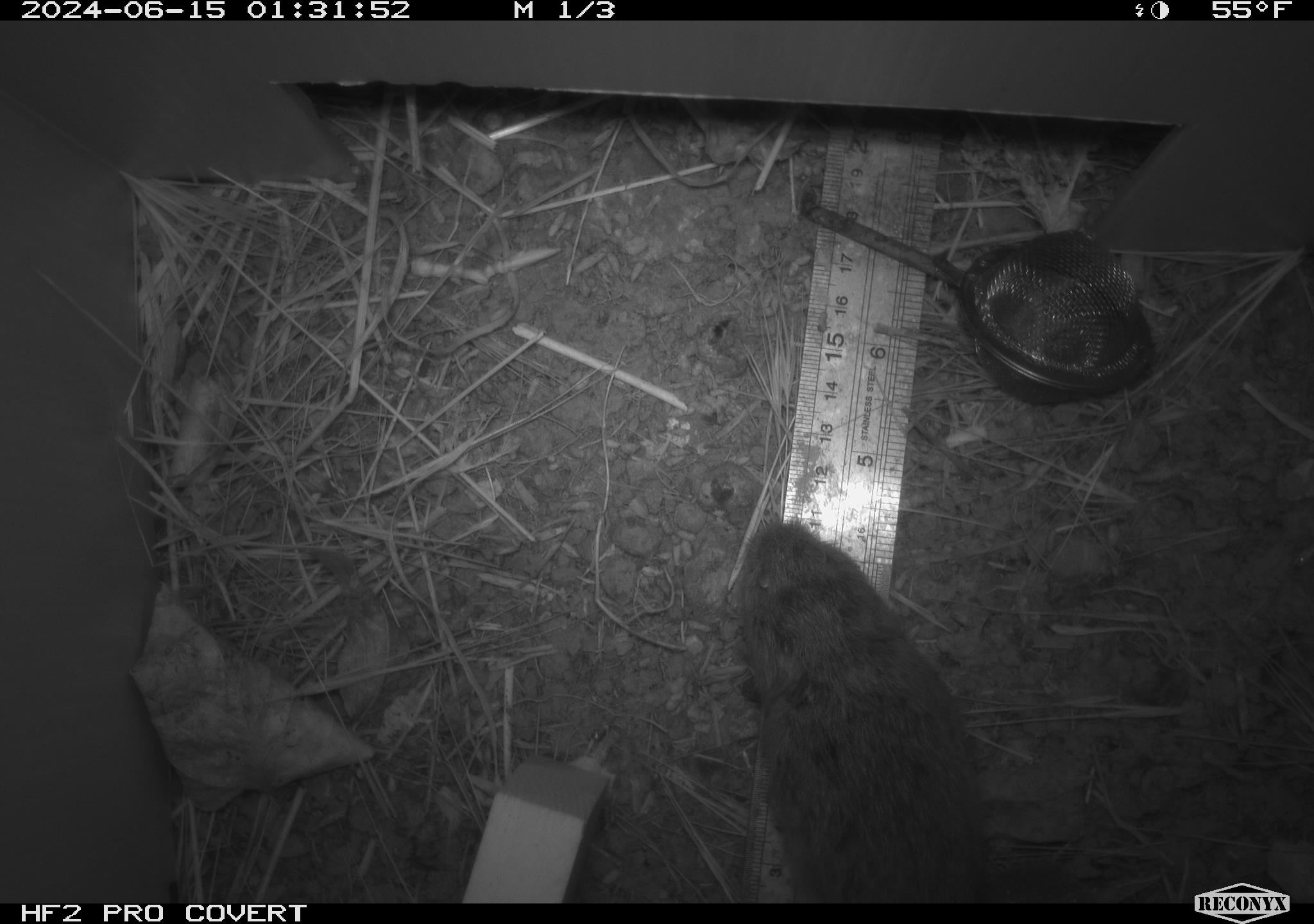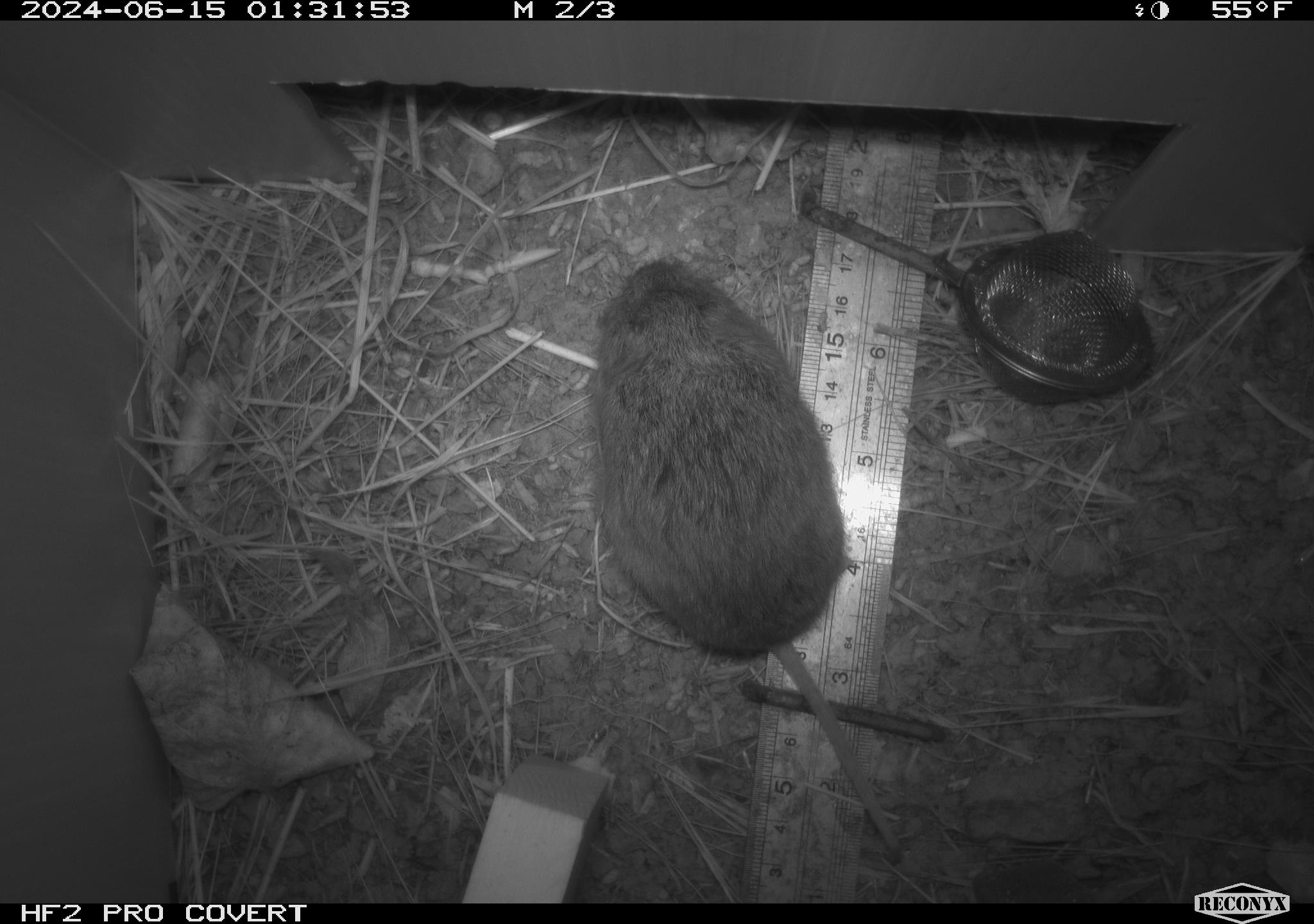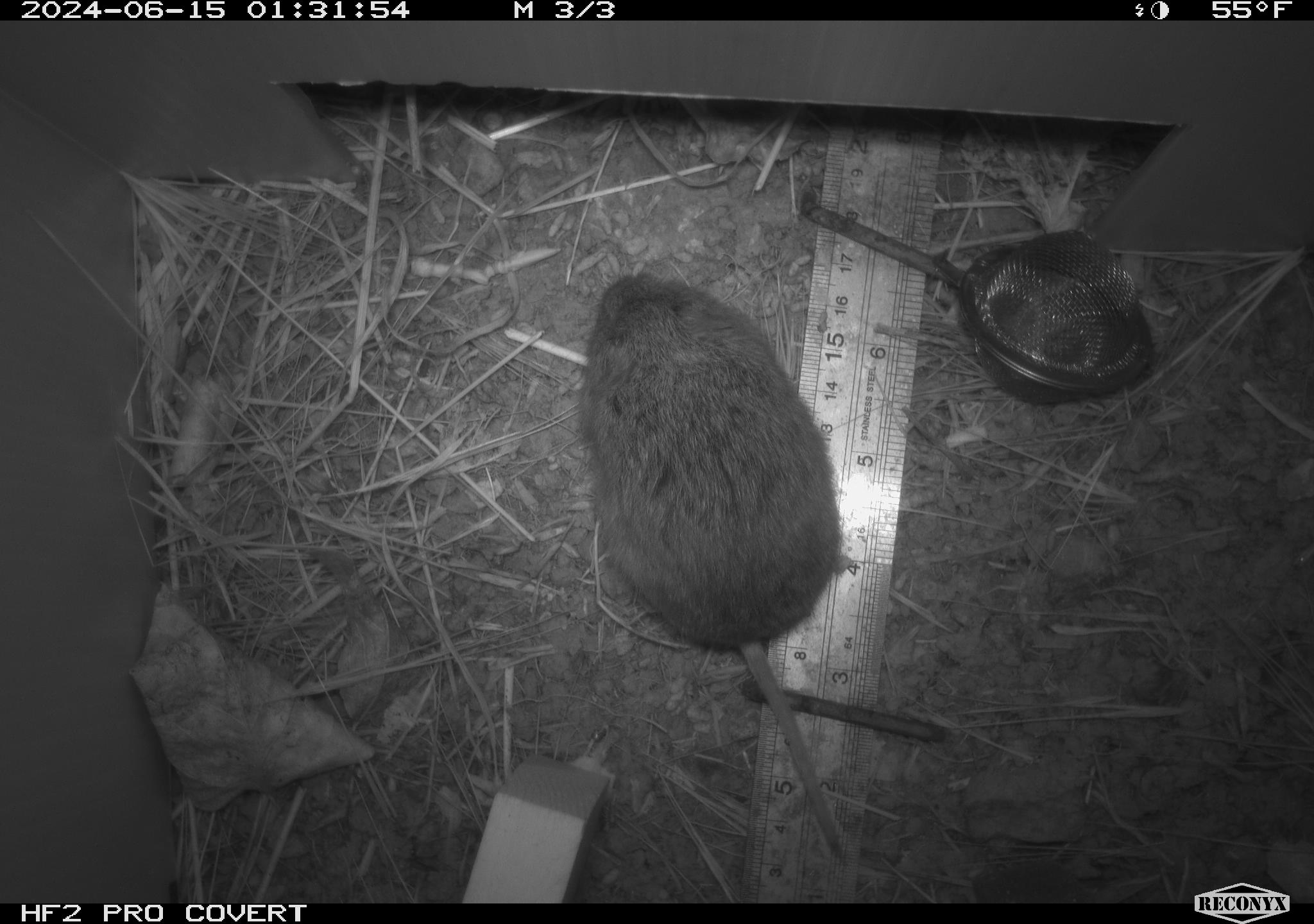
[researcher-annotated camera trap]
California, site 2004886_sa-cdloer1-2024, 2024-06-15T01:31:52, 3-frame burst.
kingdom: Animalia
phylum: Chordata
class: Mammalia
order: Rodentia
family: Cricetidae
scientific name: Arvicolinae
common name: voles, lemmings, and muskrats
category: arvicolinae subfamily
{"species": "arvicolinae subfamily (voles, lemmings, and muskrats) (Arvicolinae)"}